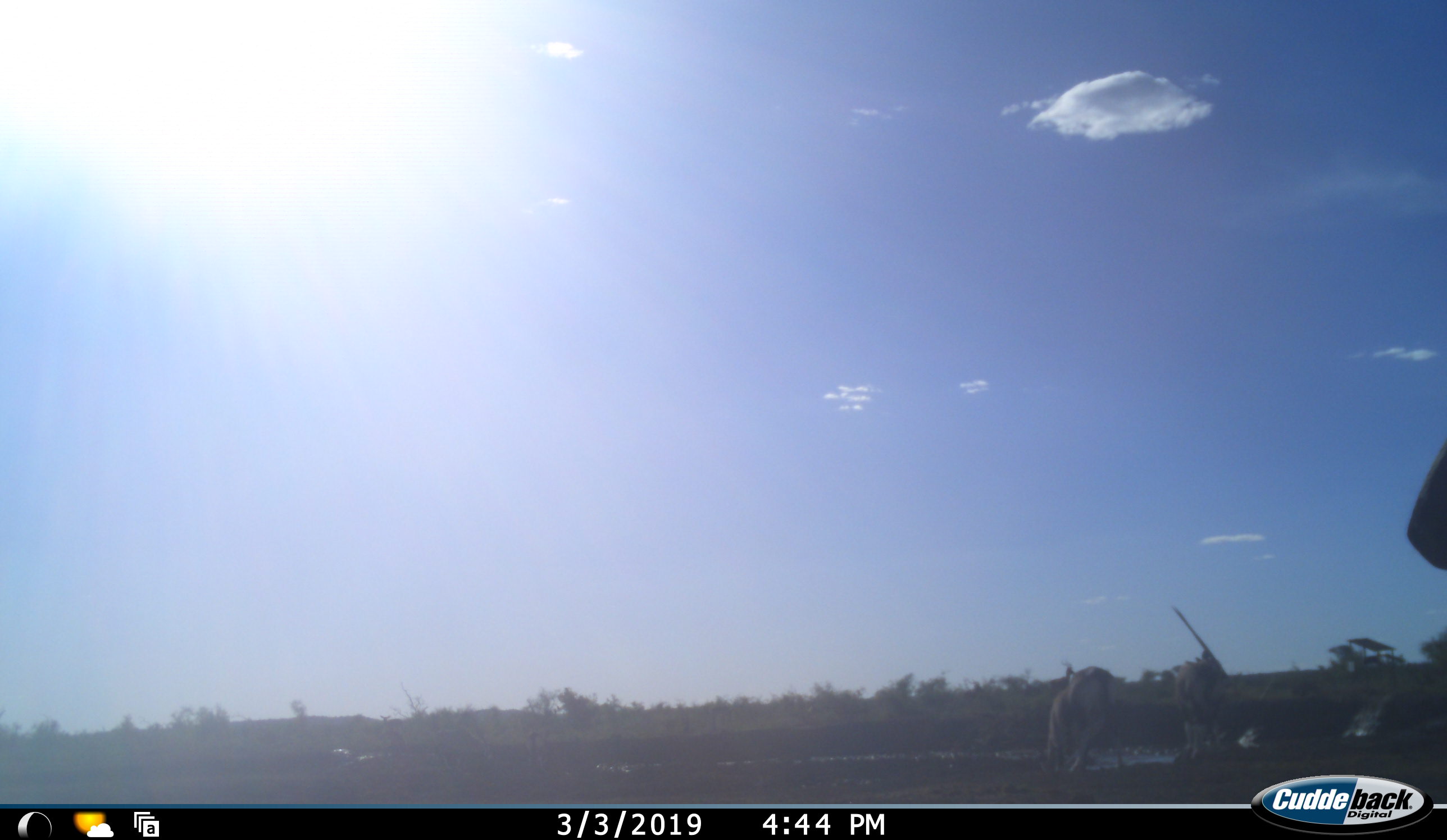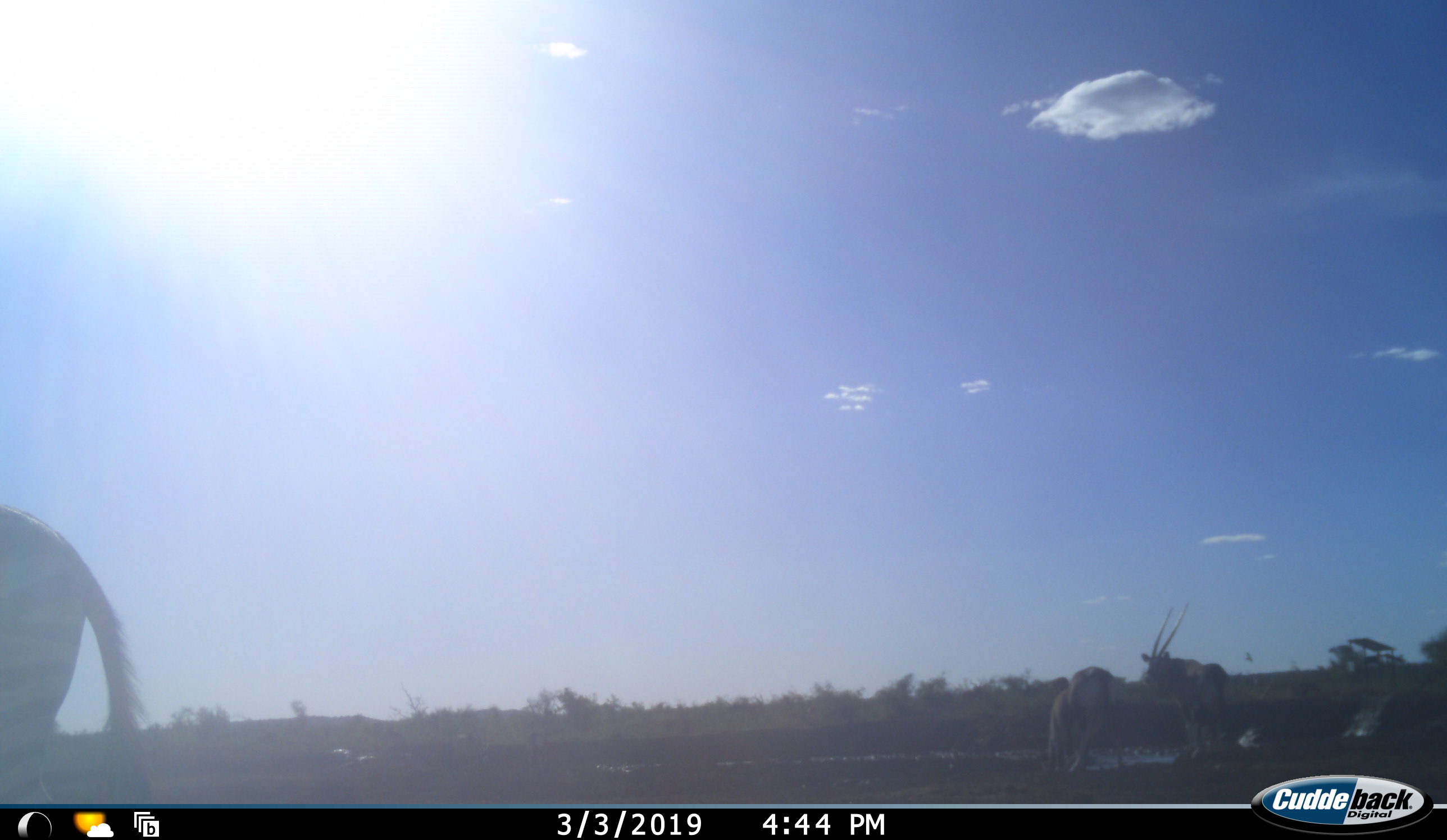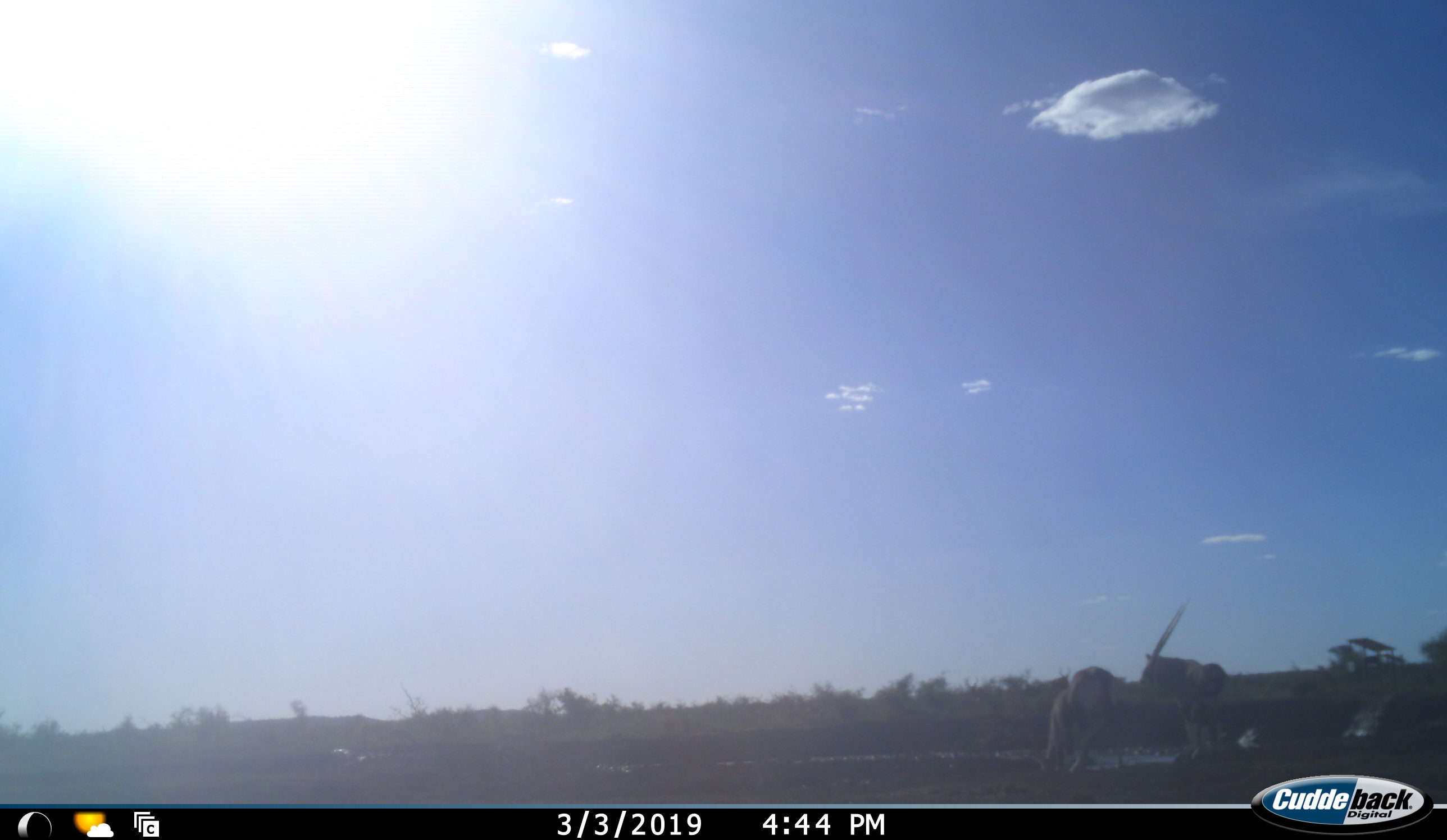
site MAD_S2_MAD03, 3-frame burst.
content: unidentified animal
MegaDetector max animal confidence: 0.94